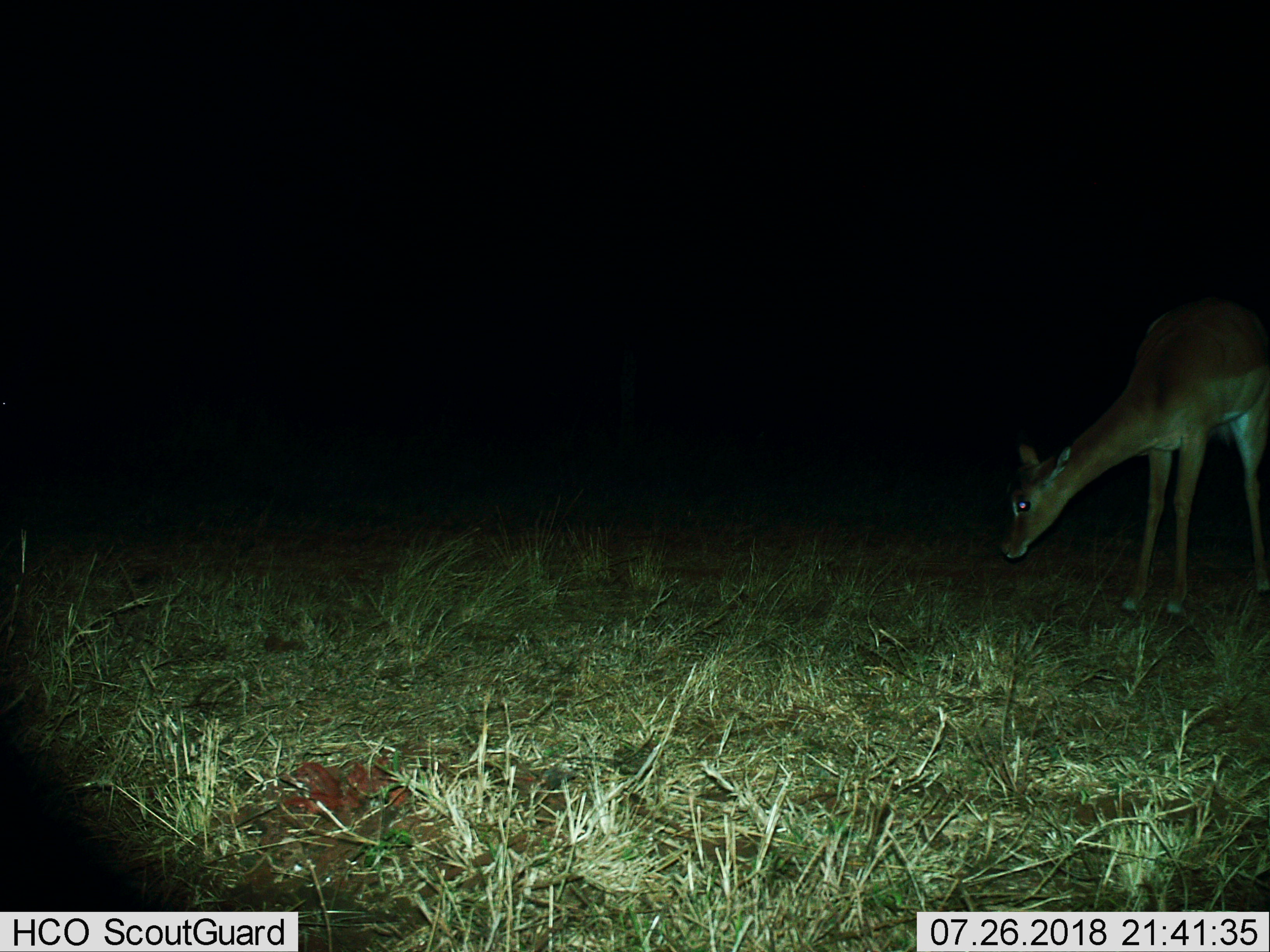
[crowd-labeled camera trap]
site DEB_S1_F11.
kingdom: Animalia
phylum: Chordata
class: Mammalia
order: Artiodactyla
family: Bovidae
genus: Aepyceros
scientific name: Aepyceros melampus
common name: impala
Impala (Aepyceros melampus), count 1. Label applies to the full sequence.